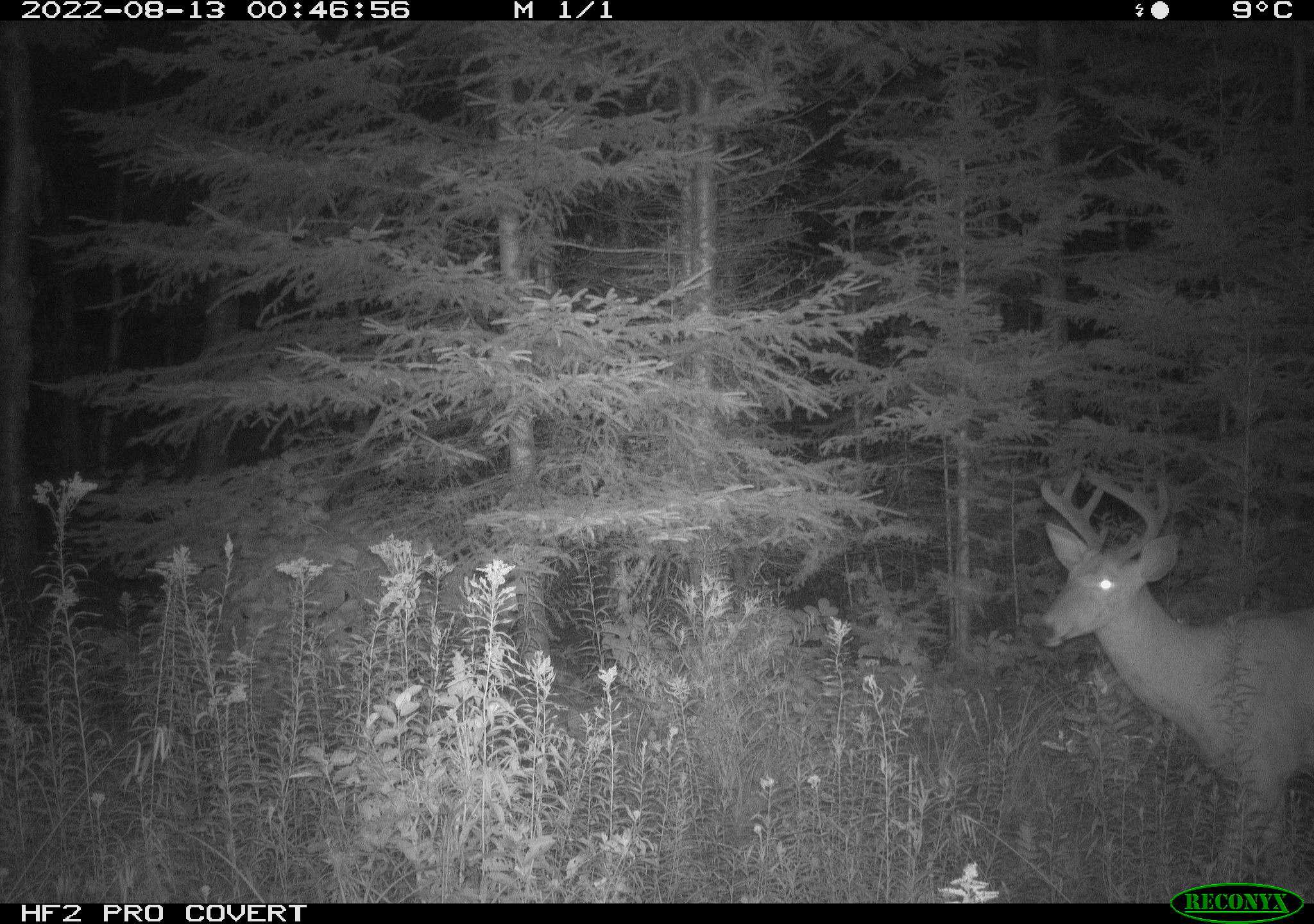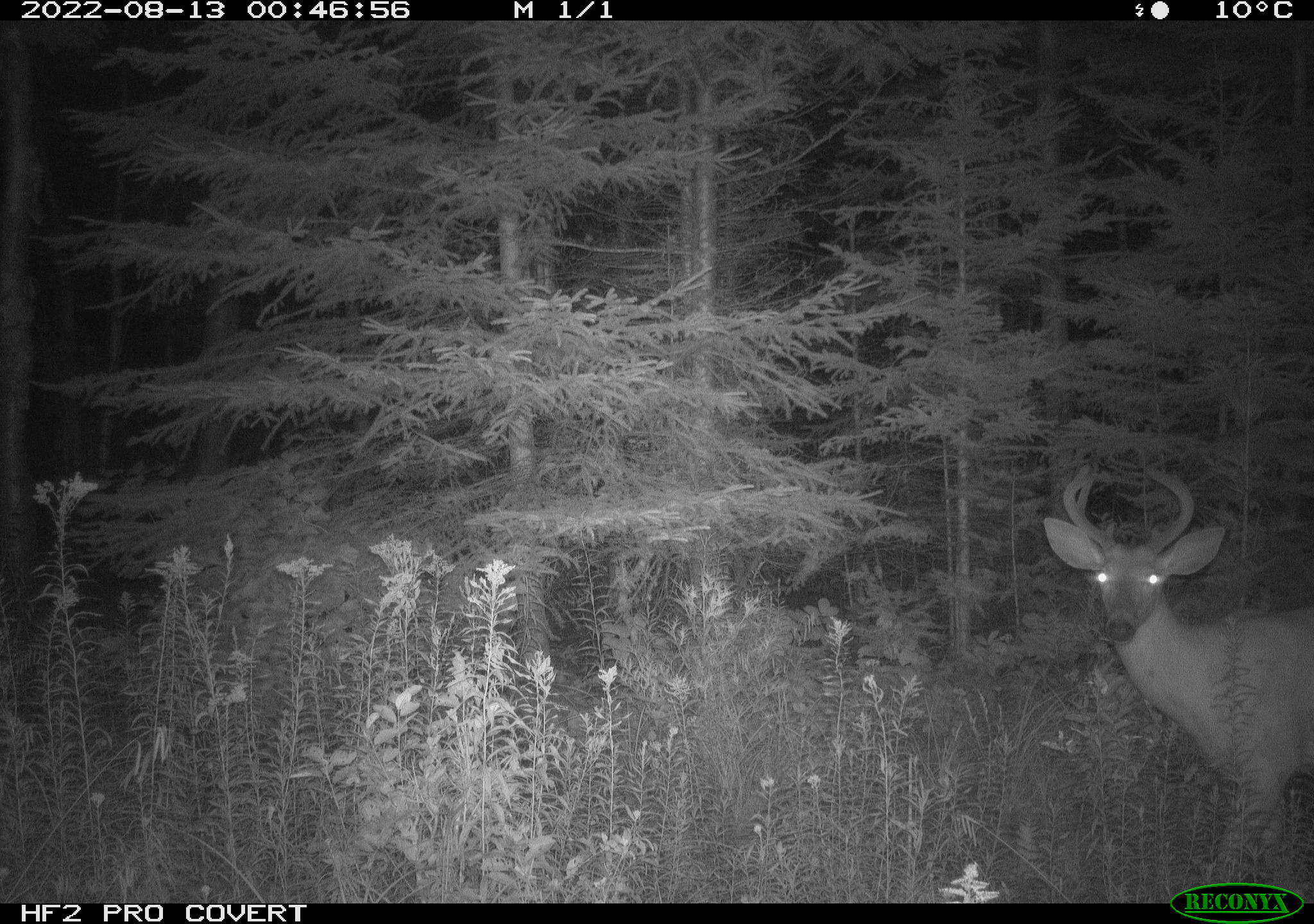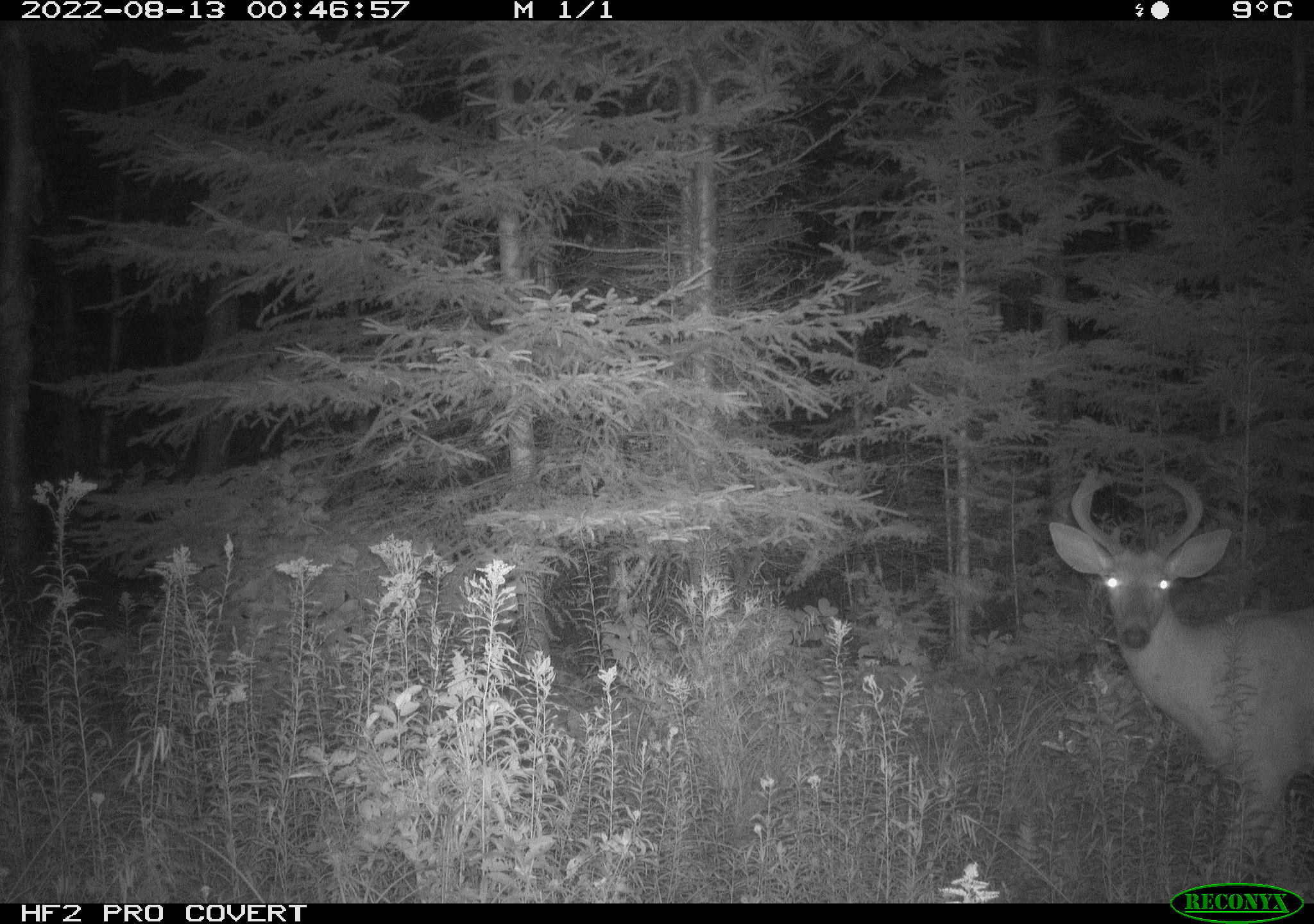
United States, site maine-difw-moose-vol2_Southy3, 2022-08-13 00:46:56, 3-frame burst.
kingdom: Animalia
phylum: Chordata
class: Mammalia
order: Artiodactyla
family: Cervidae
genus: Odocoileus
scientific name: Odocoileus virginianus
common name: white-tailed deer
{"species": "white-tailed deer (Odocoileus virginianus)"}